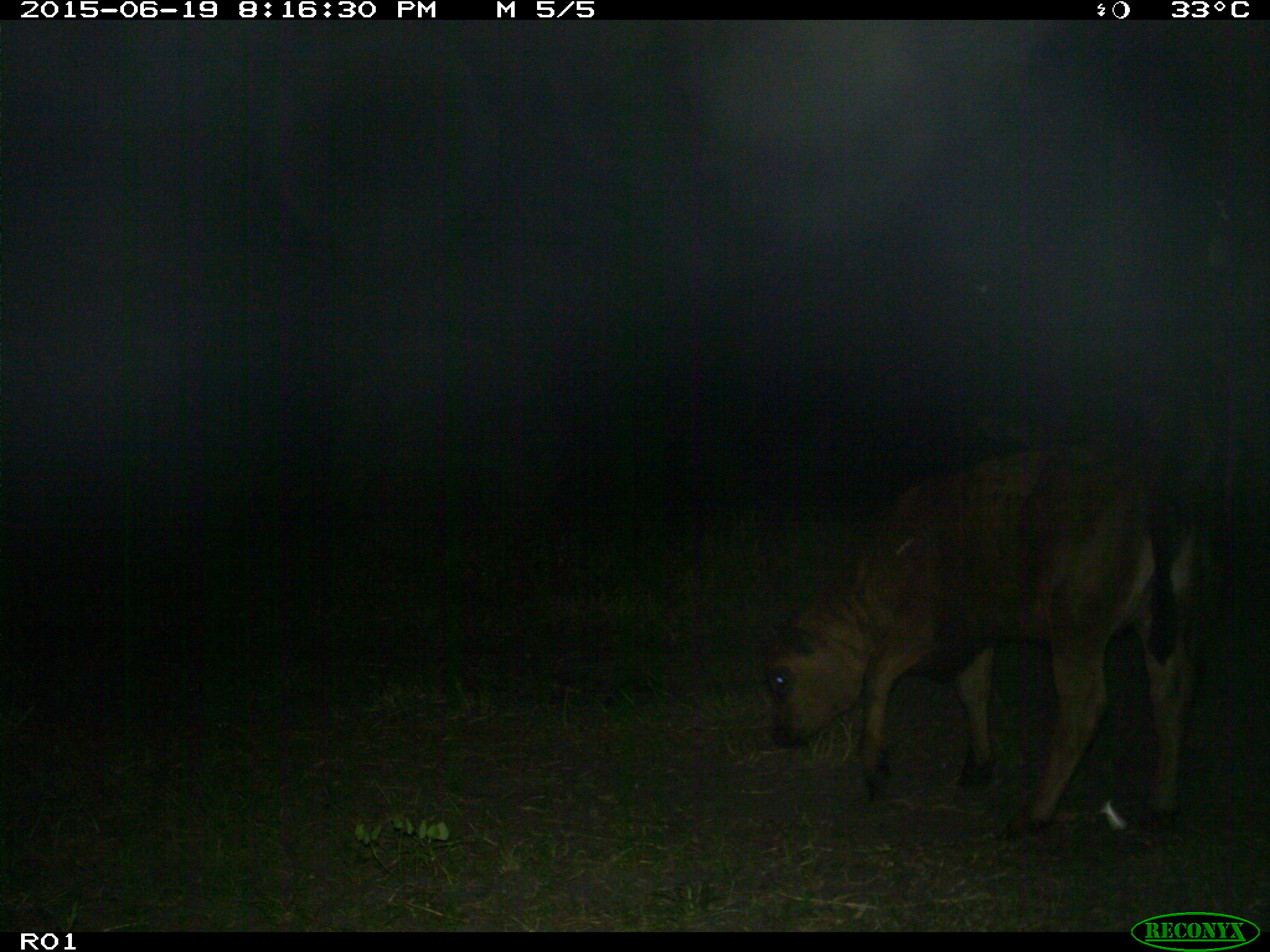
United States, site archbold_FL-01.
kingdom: Animalia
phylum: Chordata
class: Mammalia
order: Artiodactyla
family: Bovidae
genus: Bos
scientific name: Bos taurus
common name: domestic cow